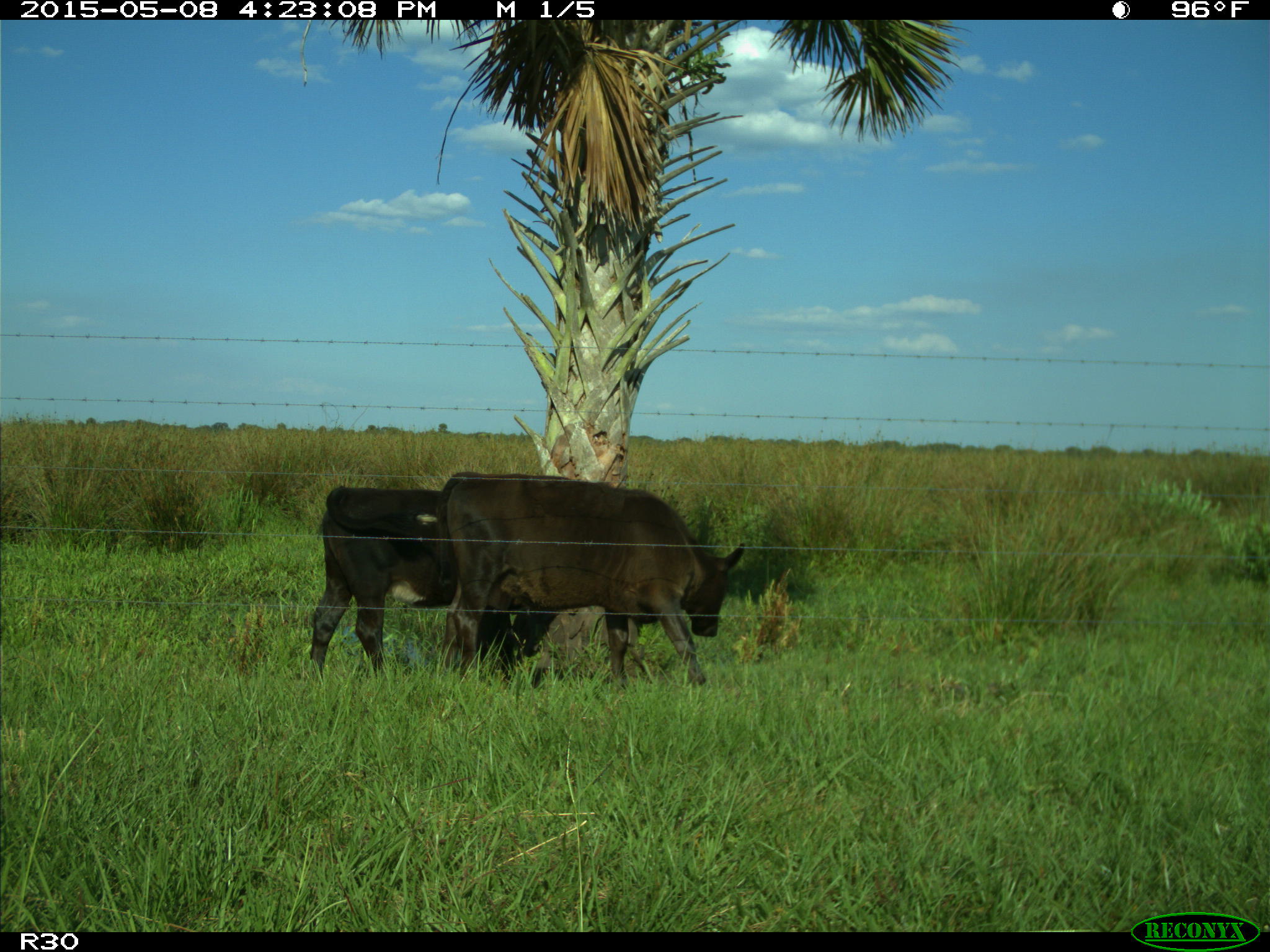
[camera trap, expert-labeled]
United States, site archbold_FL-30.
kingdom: Animalia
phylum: Chordata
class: Mammalia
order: Artiodactyla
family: Bovidae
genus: Bos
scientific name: Bos taurus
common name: domestic cow